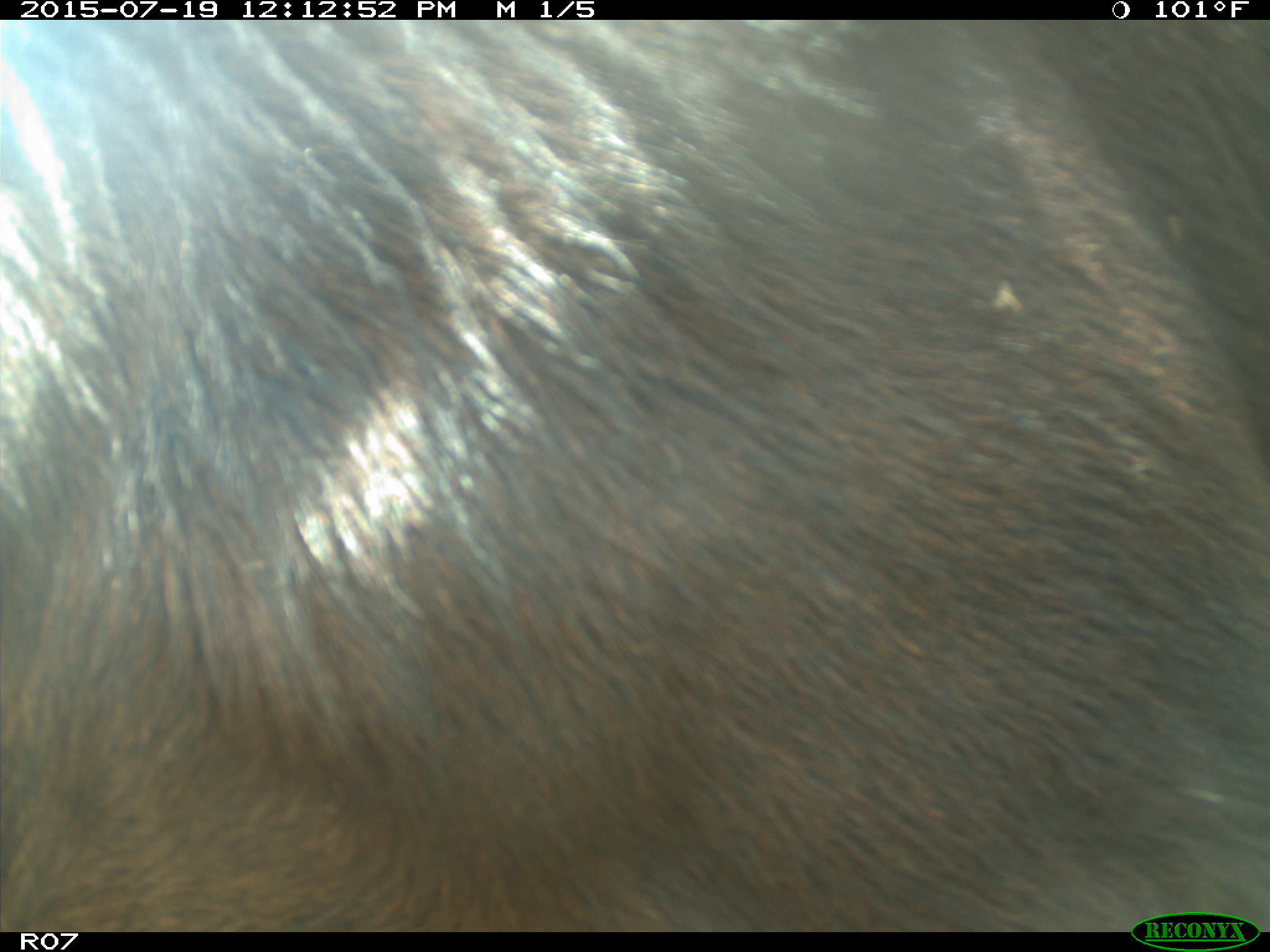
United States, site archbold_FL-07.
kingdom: Animalia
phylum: Chordata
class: Mammalia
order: Artiodactyla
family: Bovidae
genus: Bos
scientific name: Bos taurus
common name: domestic cow